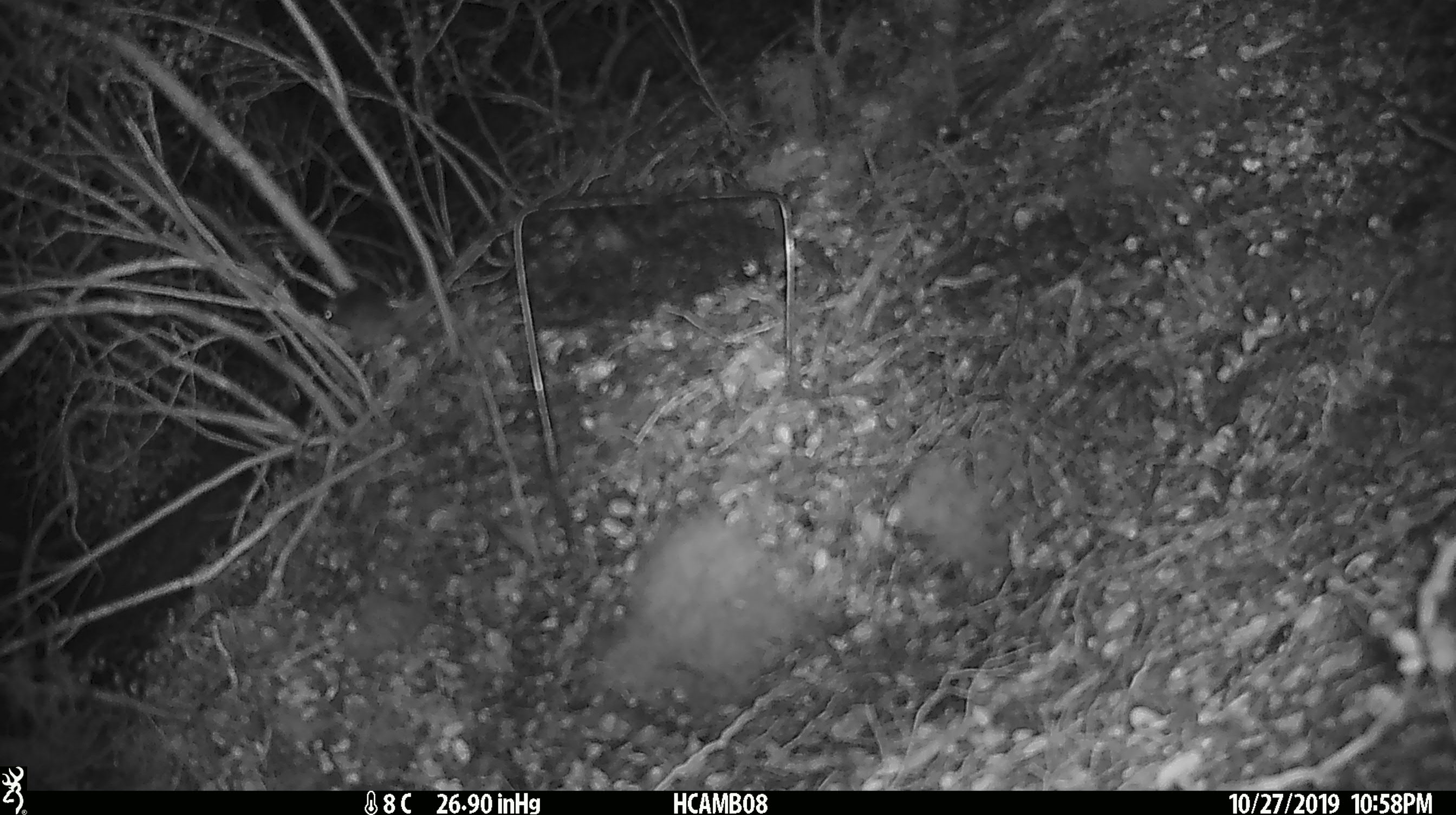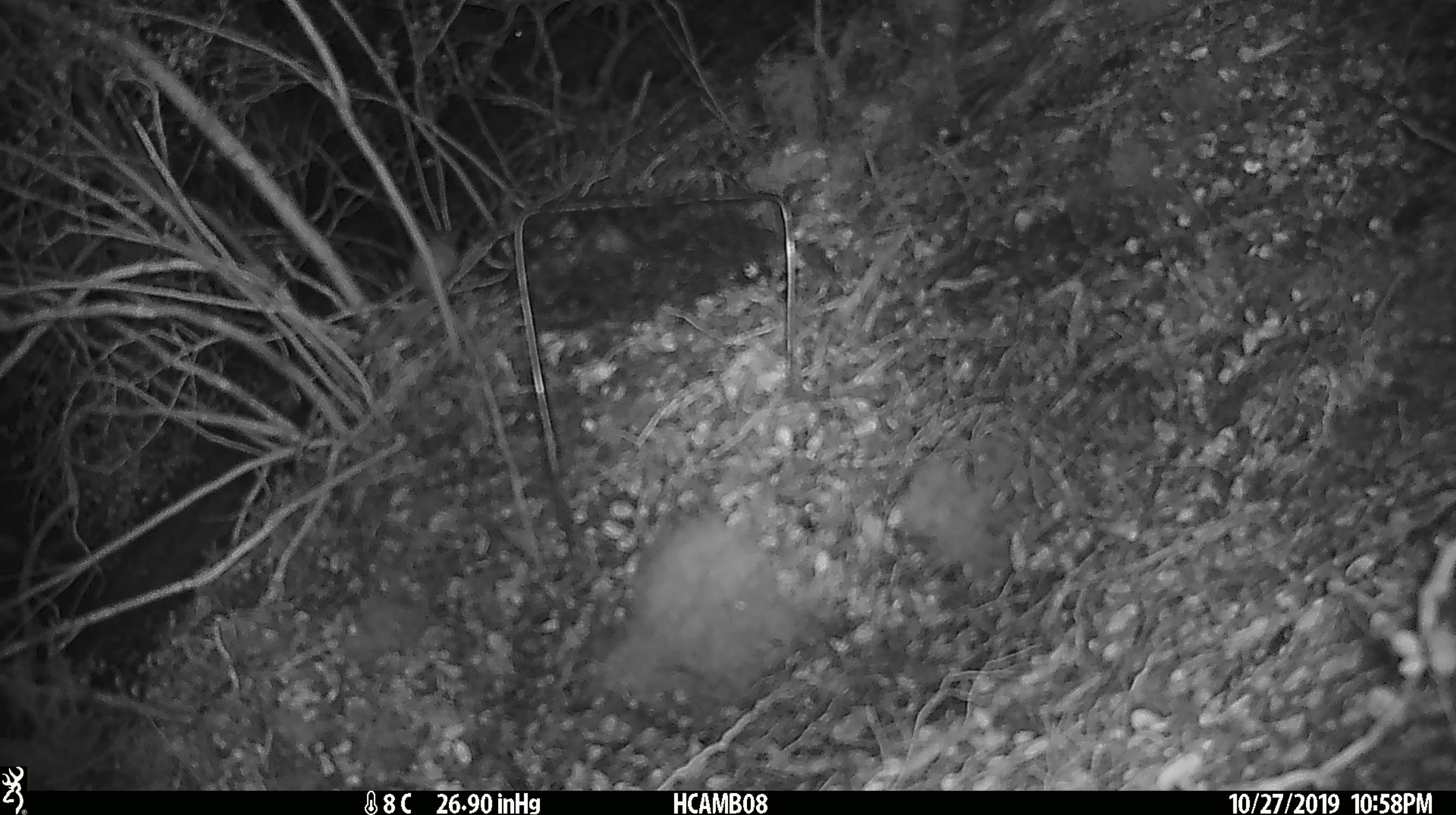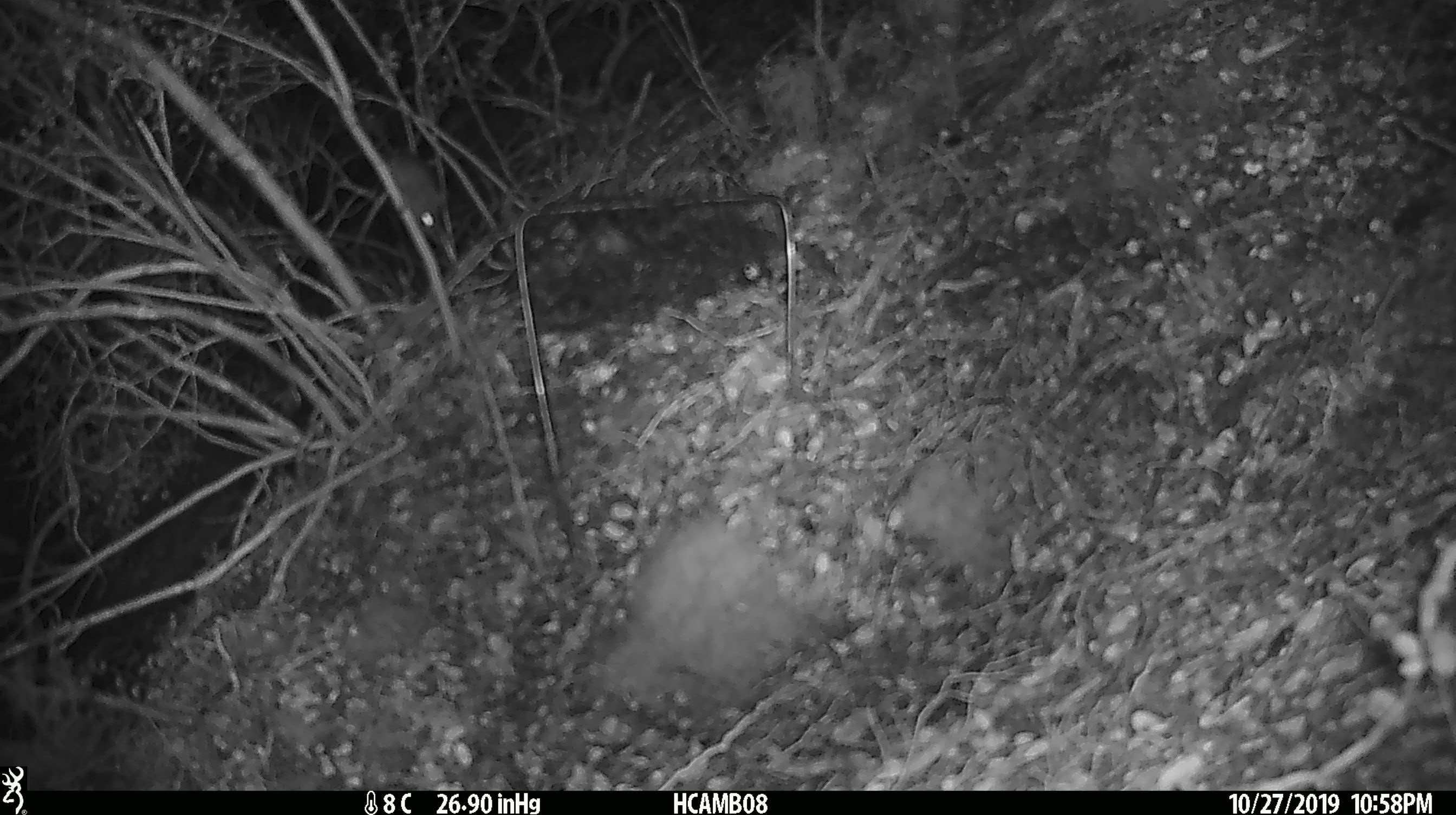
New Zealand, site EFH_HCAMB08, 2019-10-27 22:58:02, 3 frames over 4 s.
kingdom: Animalia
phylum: Chordata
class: Mammalia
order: Rodentia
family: Muridae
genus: Mus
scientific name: Mus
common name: mouse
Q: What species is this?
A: Mouse (Mus).